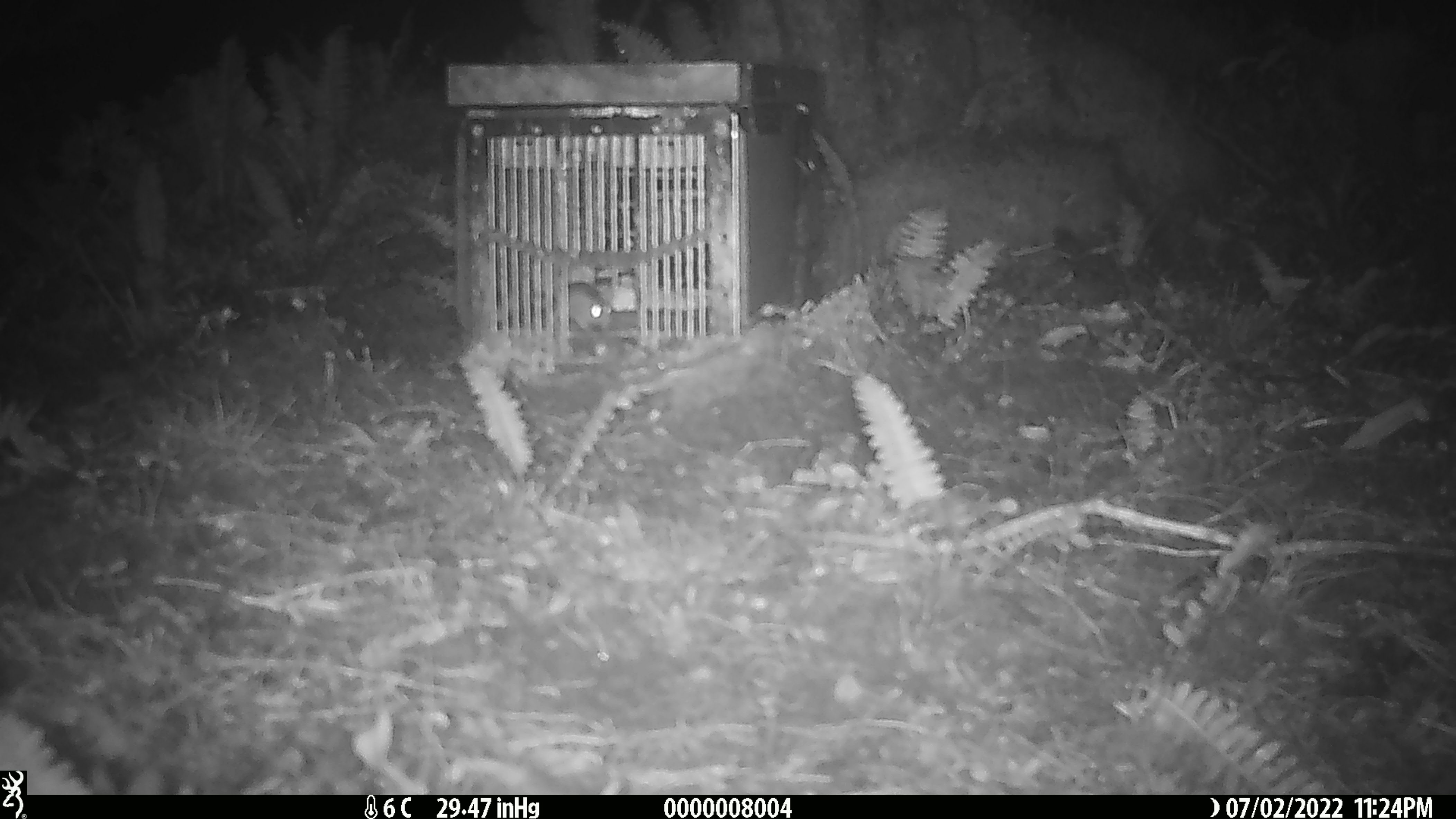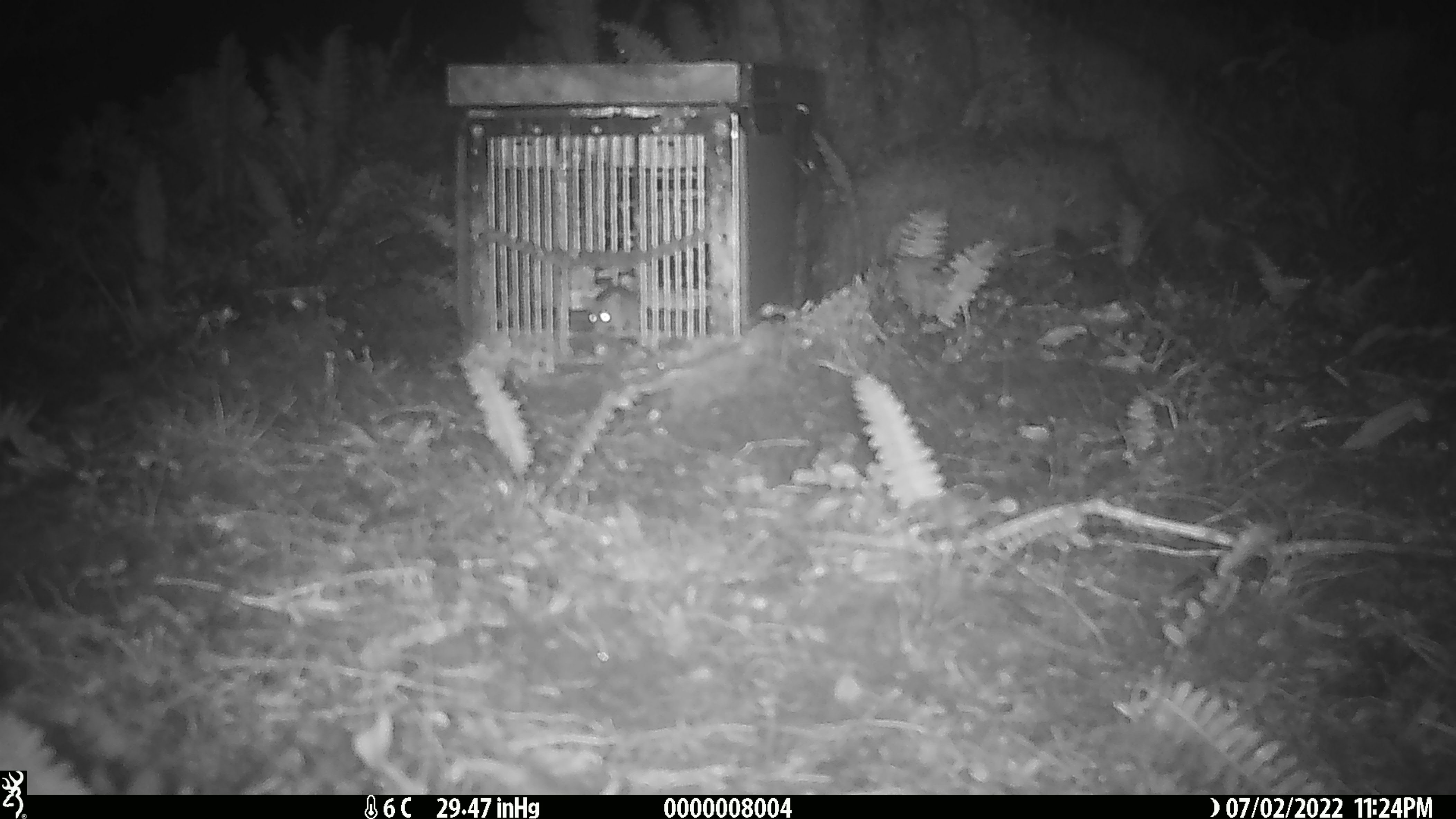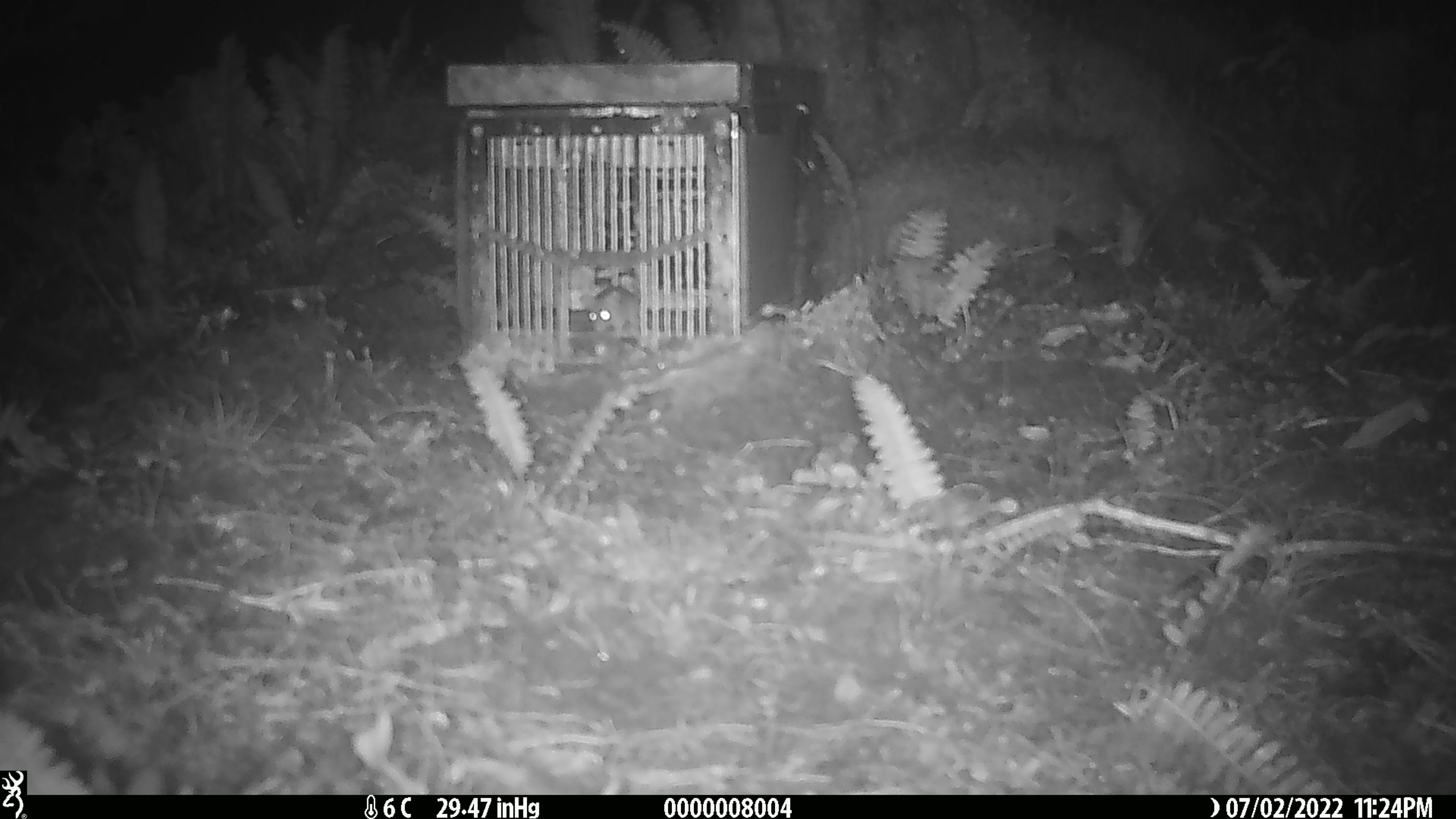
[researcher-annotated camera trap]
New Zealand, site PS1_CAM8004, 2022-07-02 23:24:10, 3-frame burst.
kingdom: Animalia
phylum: Chordata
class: Mammalia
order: Rodentia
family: Muridae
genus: Mus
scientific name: Mus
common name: mouse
Mouse (Mus).